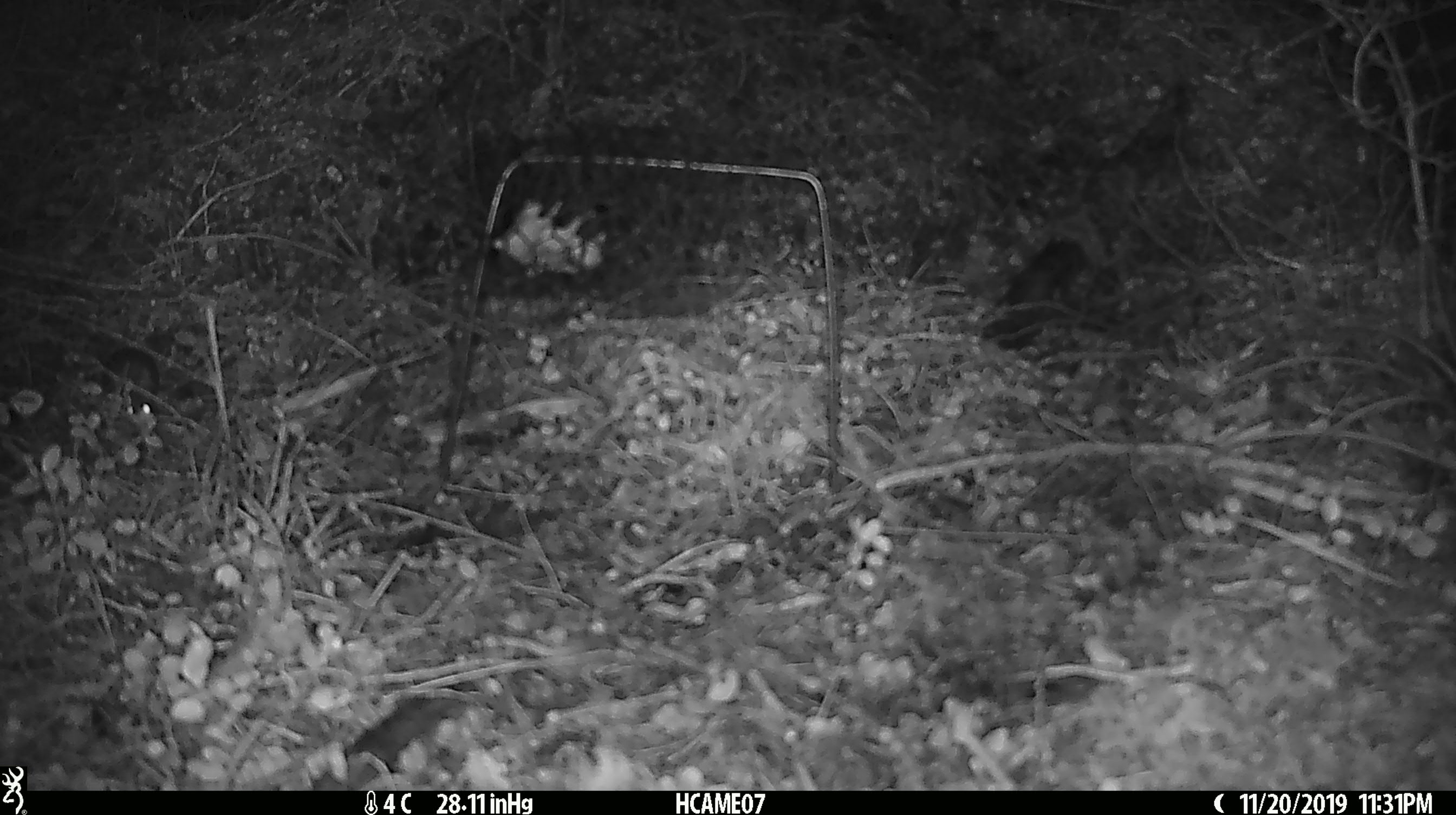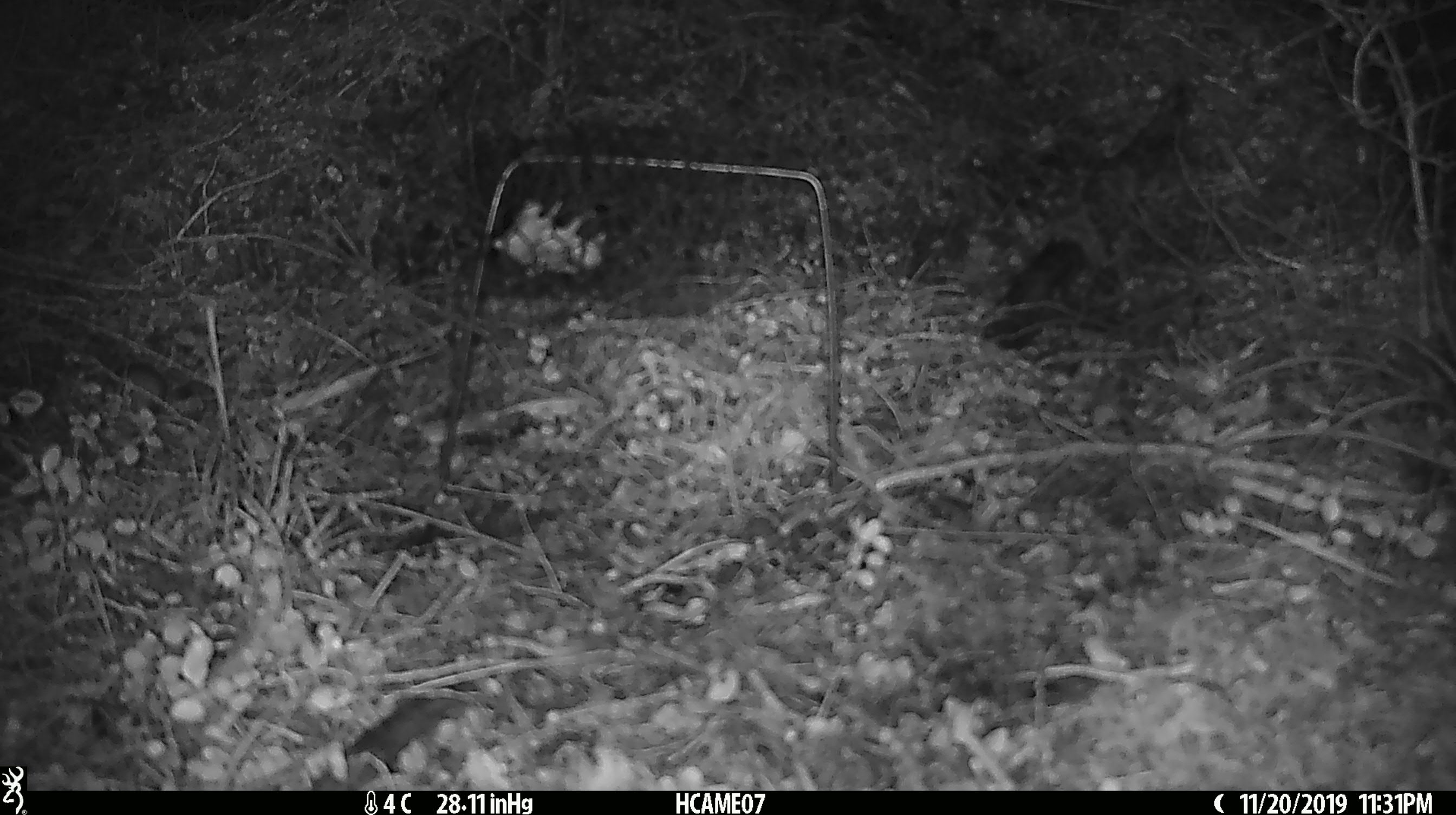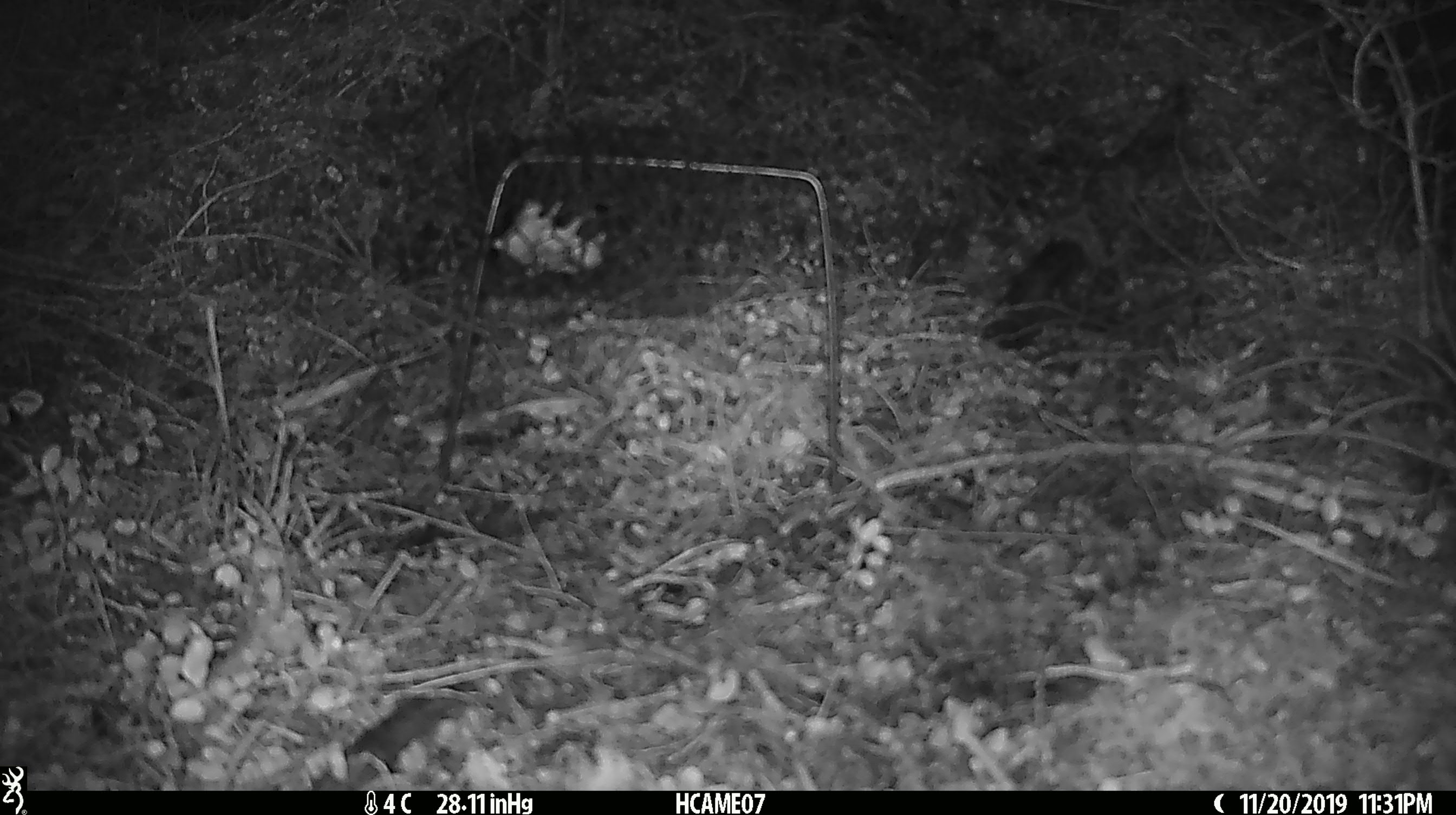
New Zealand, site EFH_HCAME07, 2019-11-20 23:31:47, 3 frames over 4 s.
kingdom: Animalia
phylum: Chordata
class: Mammalia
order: Rodentia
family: Muridae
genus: Mus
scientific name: Mus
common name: mouse